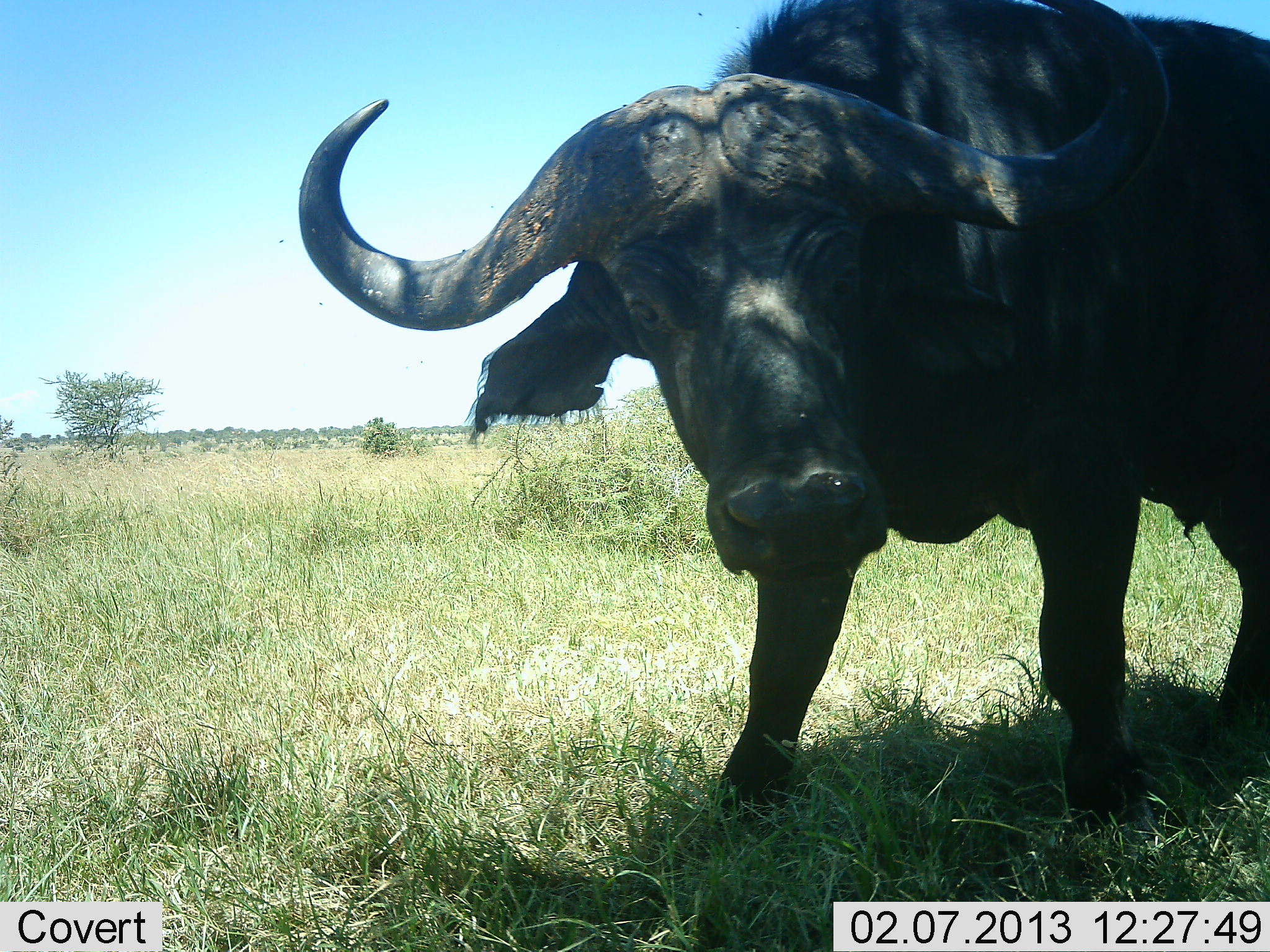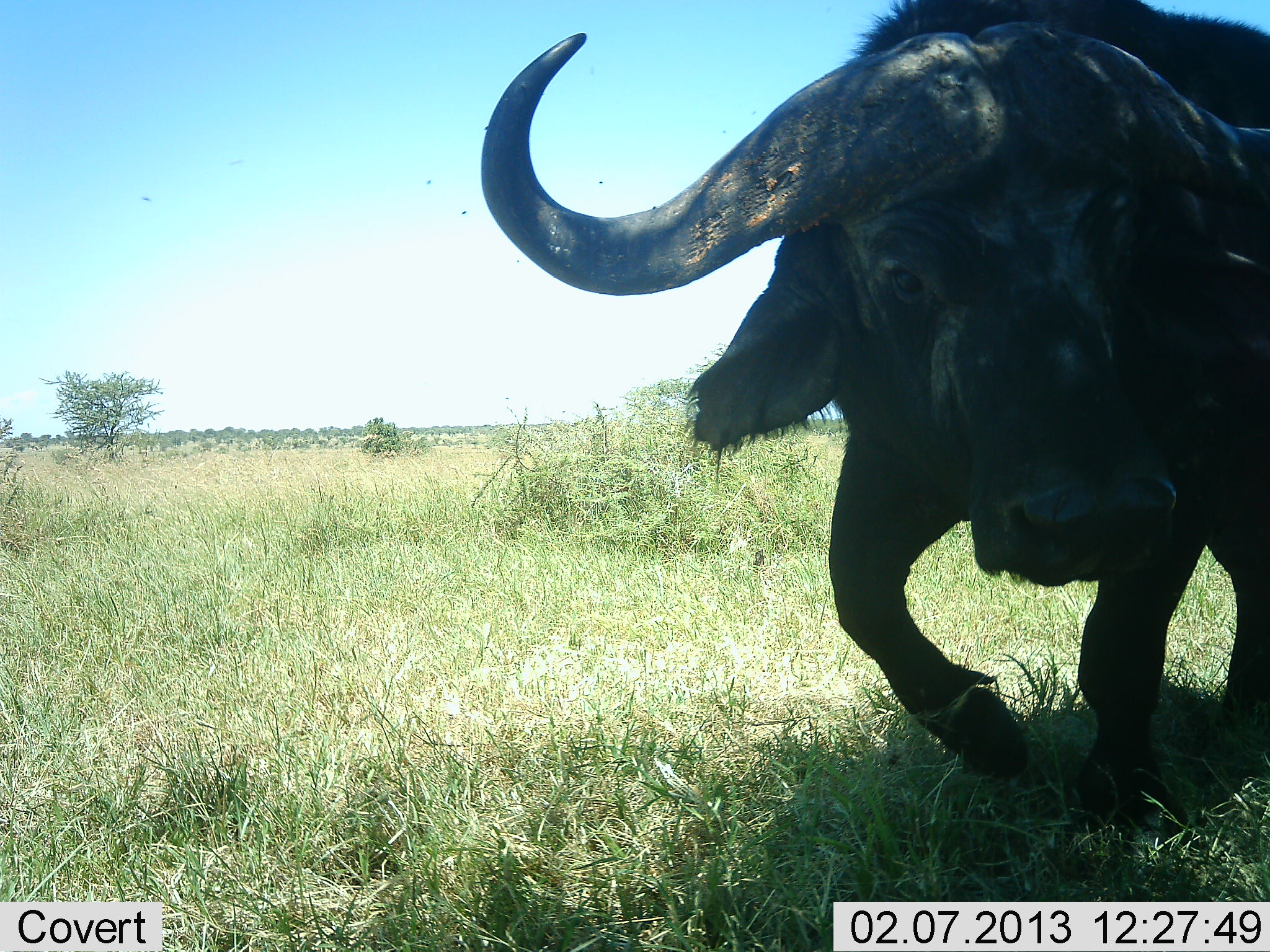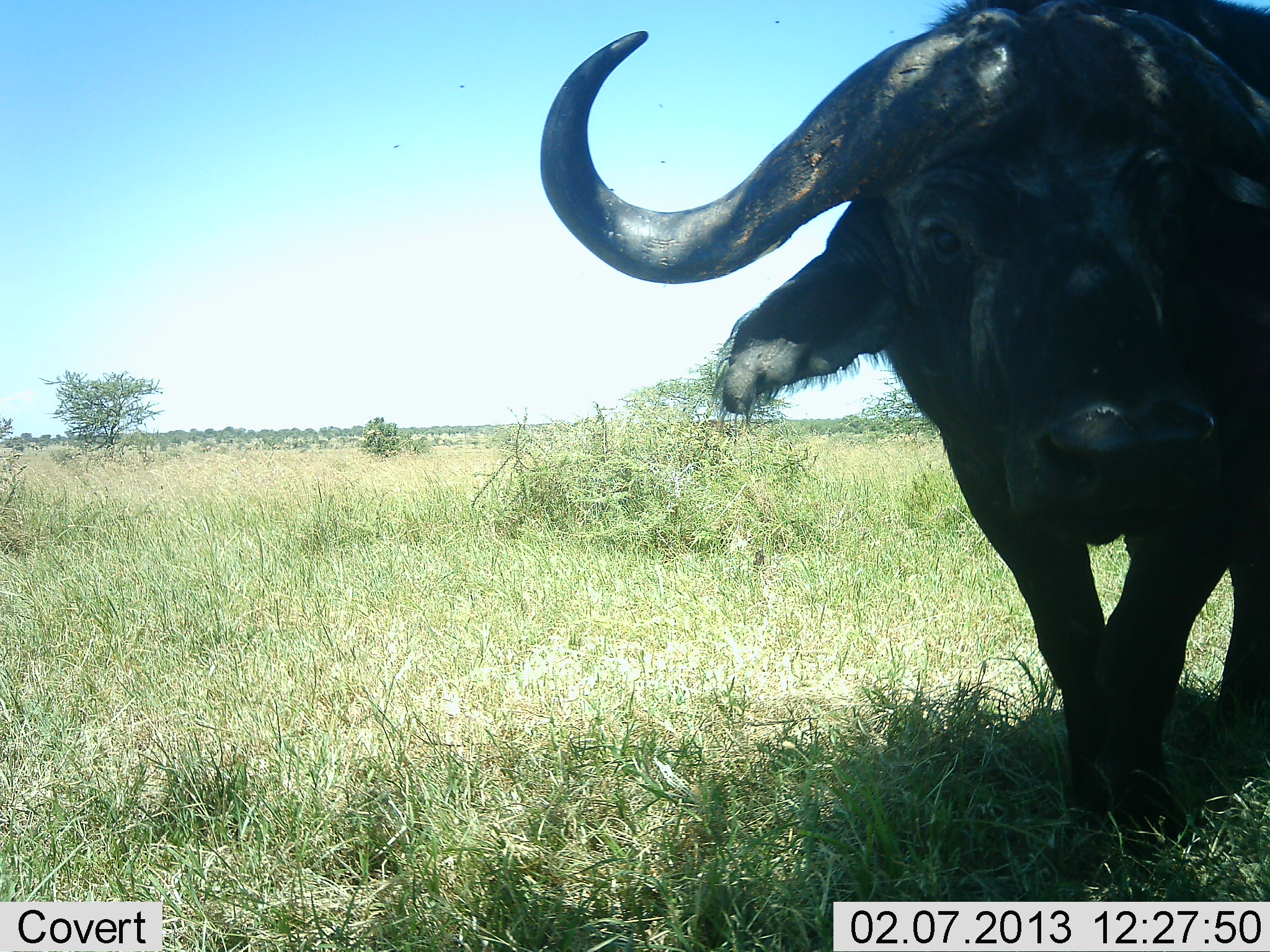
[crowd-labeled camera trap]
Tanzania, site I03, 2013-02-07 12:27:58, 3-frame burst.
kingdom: Animalia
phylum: Chordata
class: Mammalia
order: Artiodactyla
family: Bovidae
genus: Syncerus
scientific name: Syncerus caffer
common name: cape buffalo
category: buffalo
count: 1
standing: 25%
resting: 0%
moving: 79%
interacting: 4%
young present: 0%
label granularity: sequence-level